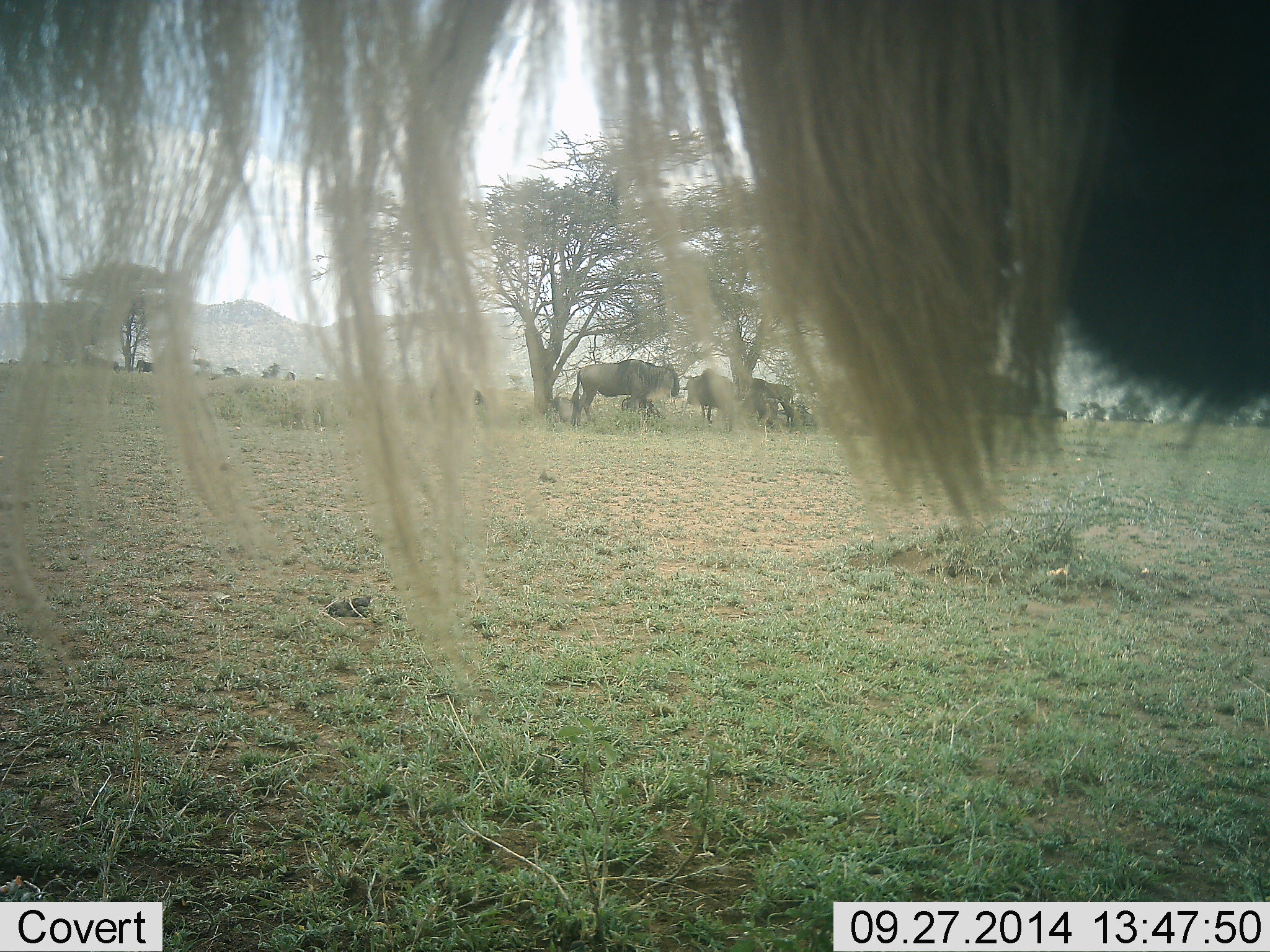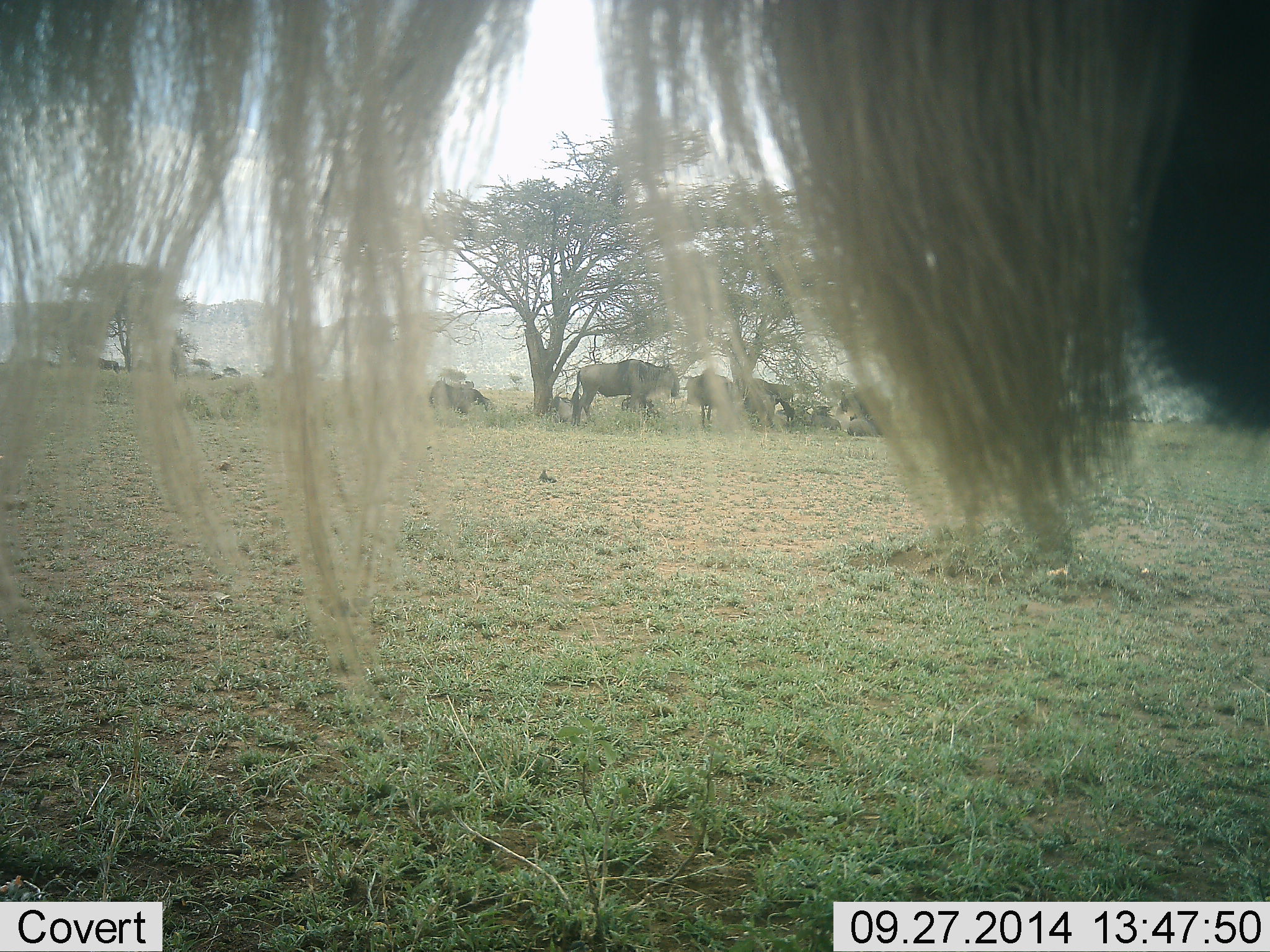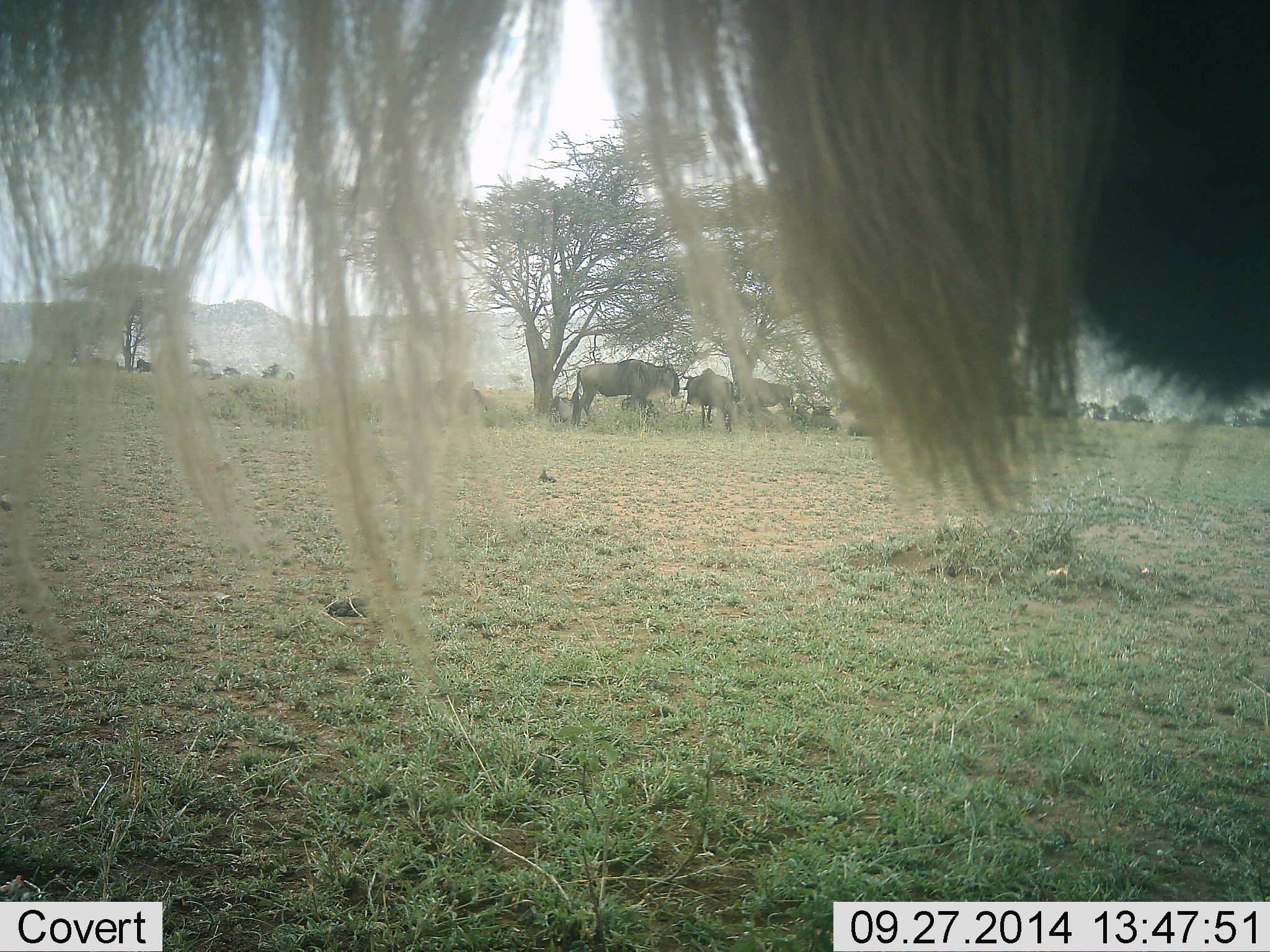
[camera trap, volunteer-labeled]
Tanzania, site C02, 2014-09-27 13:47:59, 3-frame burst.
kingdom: Animalia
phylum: Chordata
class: Mammalia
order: Artiodactyla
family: Bovidae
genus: Connochaetes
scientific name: Connochaetes taurinus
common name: blue wildebeest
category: wildebeest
Wildebeest (blue wildebeest) (Connochaetes taurinus), count 8. Behavior (volunteer vote fractions): standing 80%, resting 60%, moving 0%, interacting 10%. Young present (vote fraction): 0%. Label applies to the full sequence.